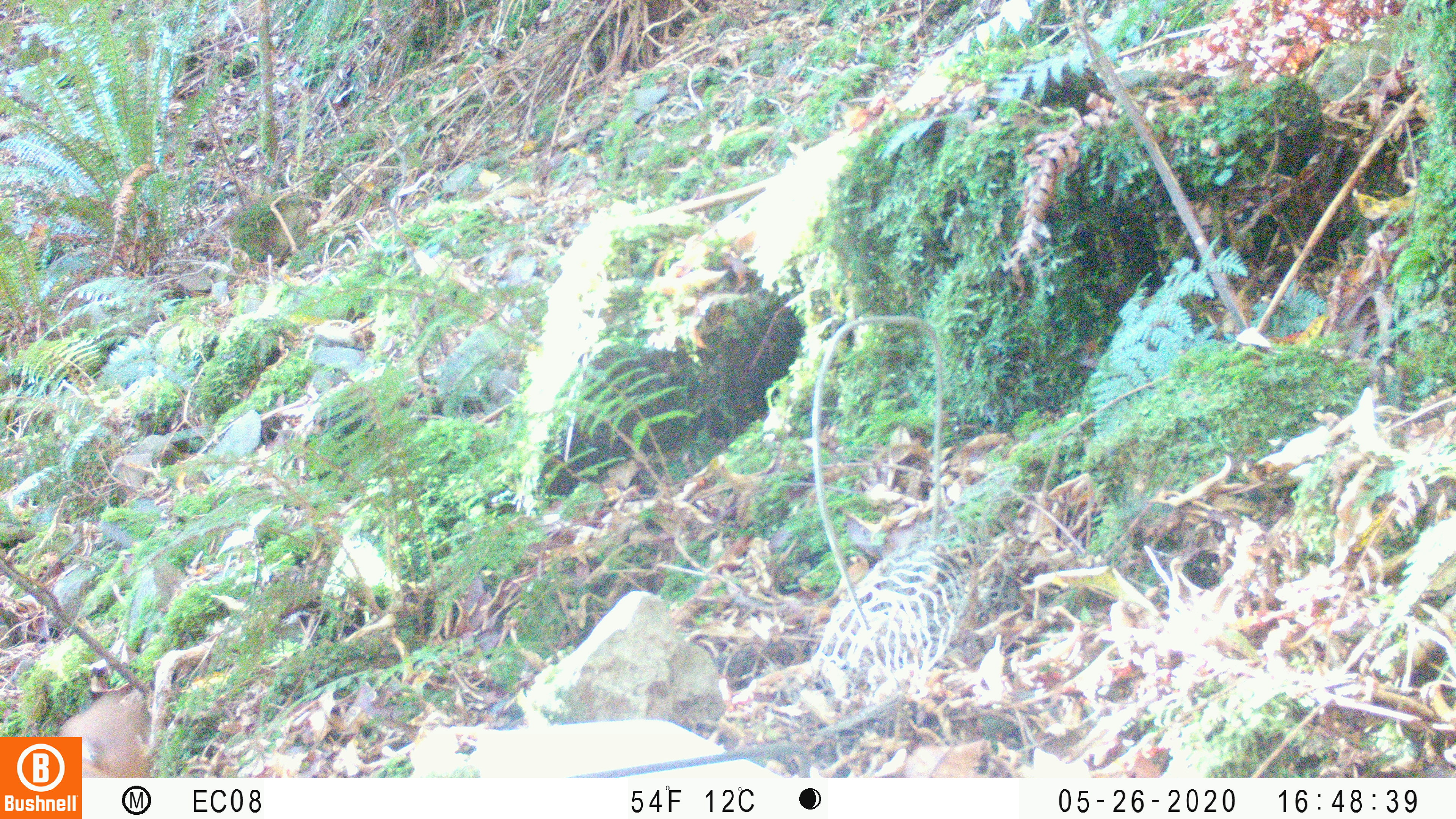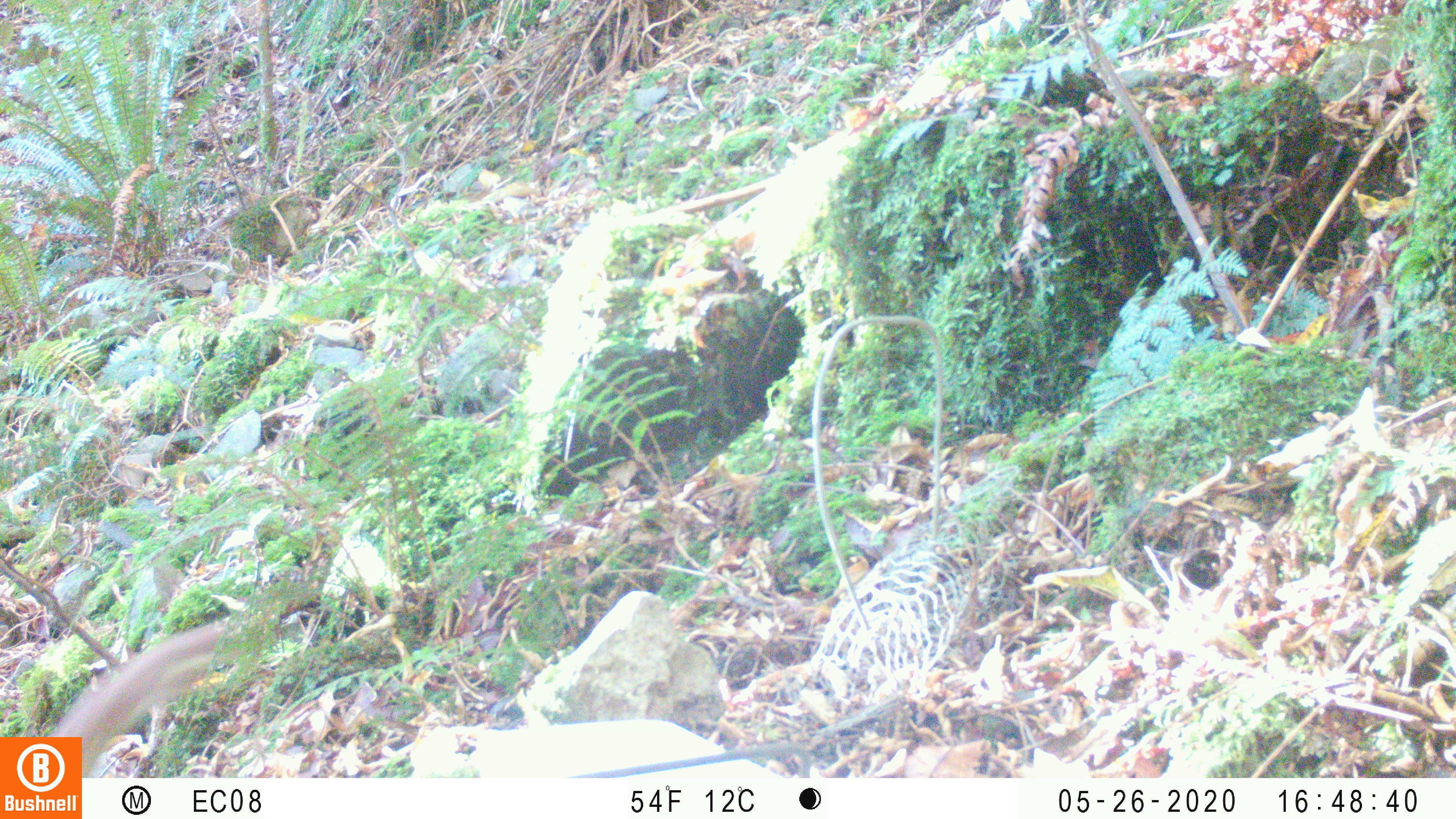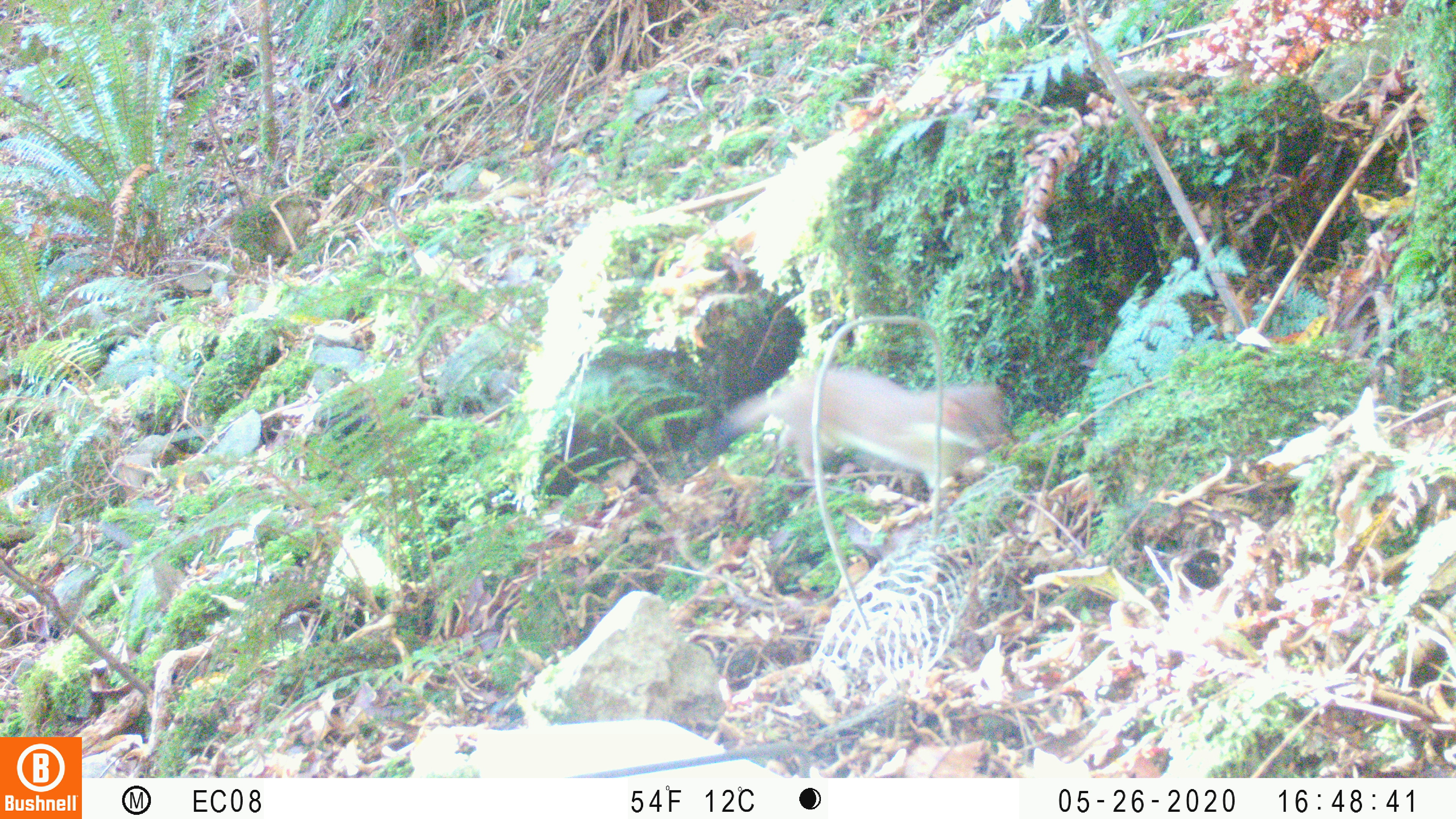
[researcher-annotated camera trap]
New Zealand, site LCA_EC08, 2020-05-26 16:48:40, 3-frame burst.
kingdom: Animalia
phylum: Chordata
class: Mammalia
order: Carnivora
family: Mustelidae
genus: Mustela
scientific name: Mustela erminea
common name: stoat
Stoat (Mustela erminea).